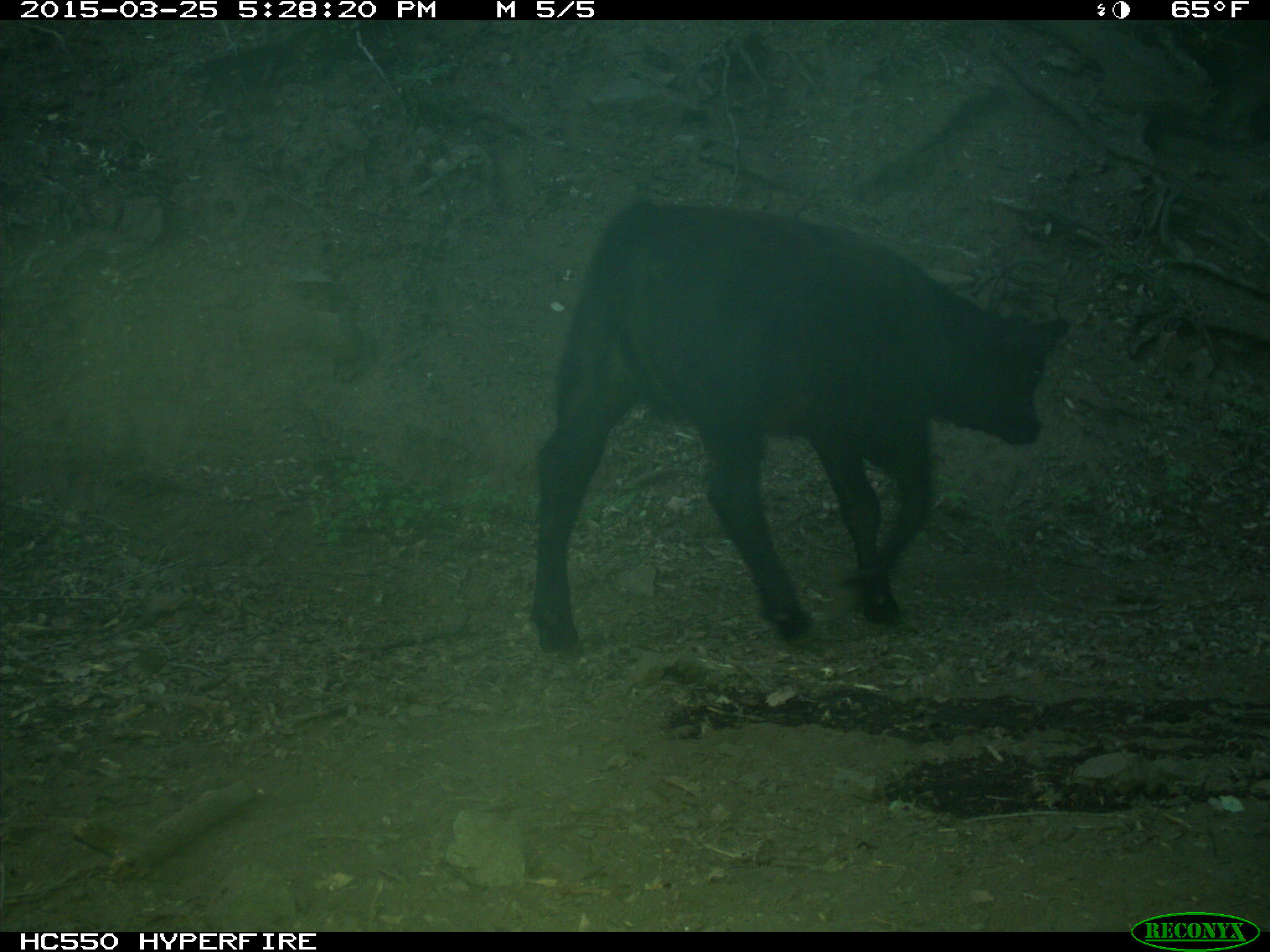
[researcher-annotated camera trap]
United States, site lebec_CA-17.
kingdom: Animalia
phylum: Chordata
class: Mammalia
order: Artiodactyla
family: Bovidae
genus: Bos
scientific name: Bos taurus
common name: domestic cow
Bos taurus (domestic cow).